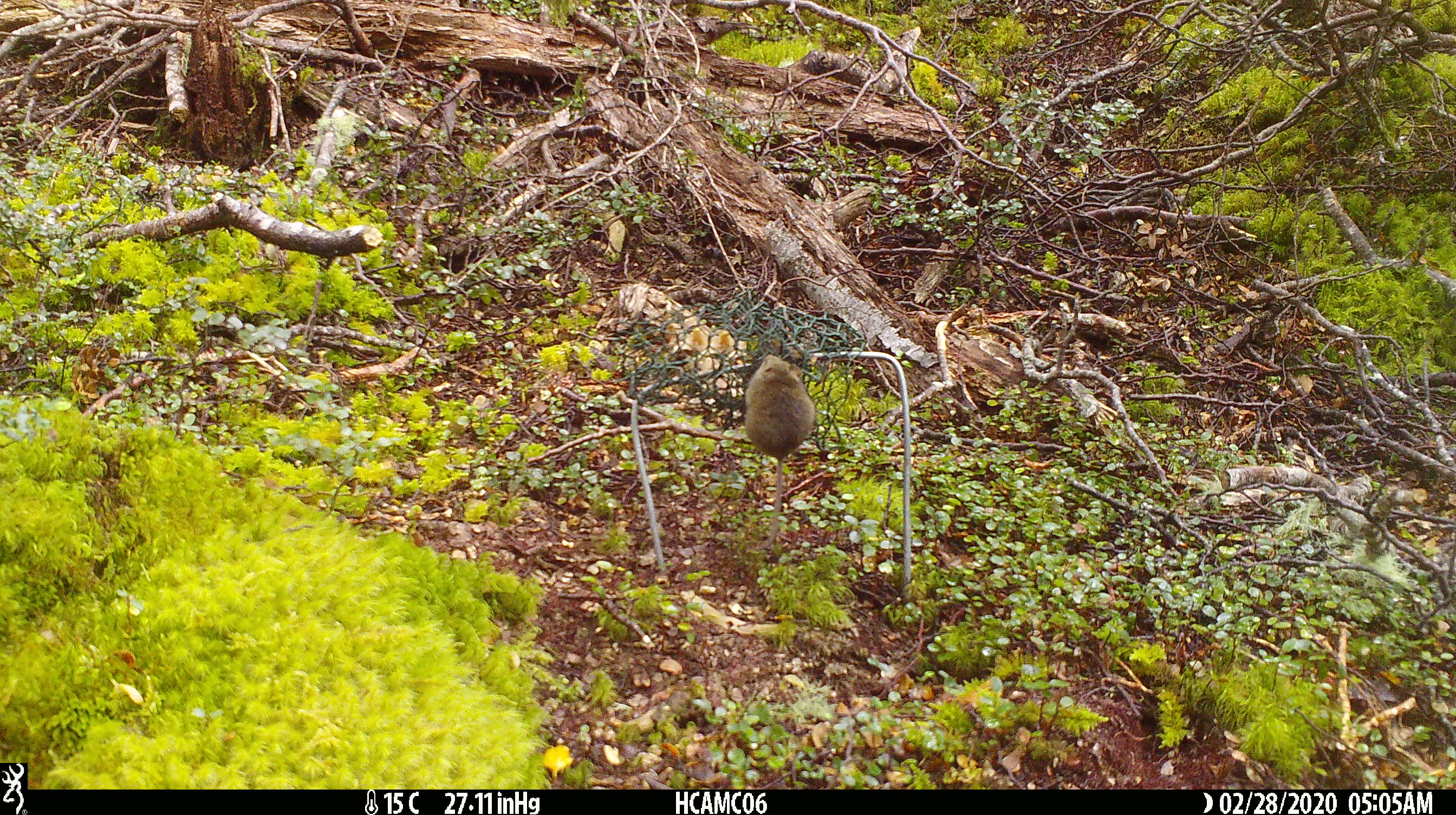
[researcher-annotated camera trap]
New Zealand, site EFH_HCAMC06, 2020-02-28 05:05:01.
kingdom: Animalia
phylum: Chordata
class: Mammalia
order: Rodentia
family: Muridae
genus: Mus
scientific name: Mus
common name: mouse